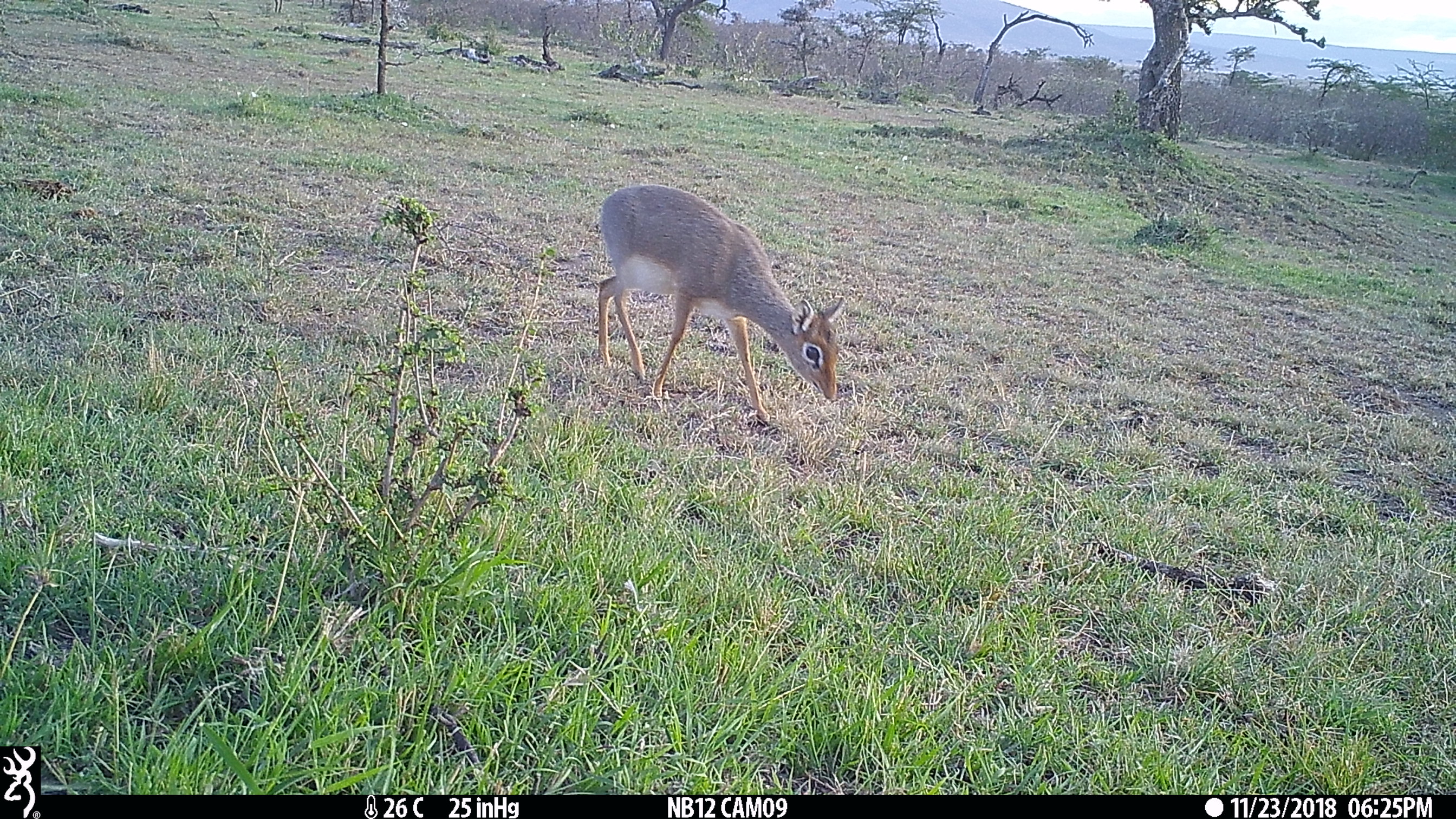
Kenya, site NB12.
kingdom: Animalia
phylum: Chordata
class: Mammalia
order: Artiodactyla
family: Bovidae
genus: Madoqua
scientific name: Madoqua kirkii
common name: kirk's dik-dik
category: dikdik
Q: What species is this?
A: Dikdik (kirk's dik-dik) (Madoqua kirkii).